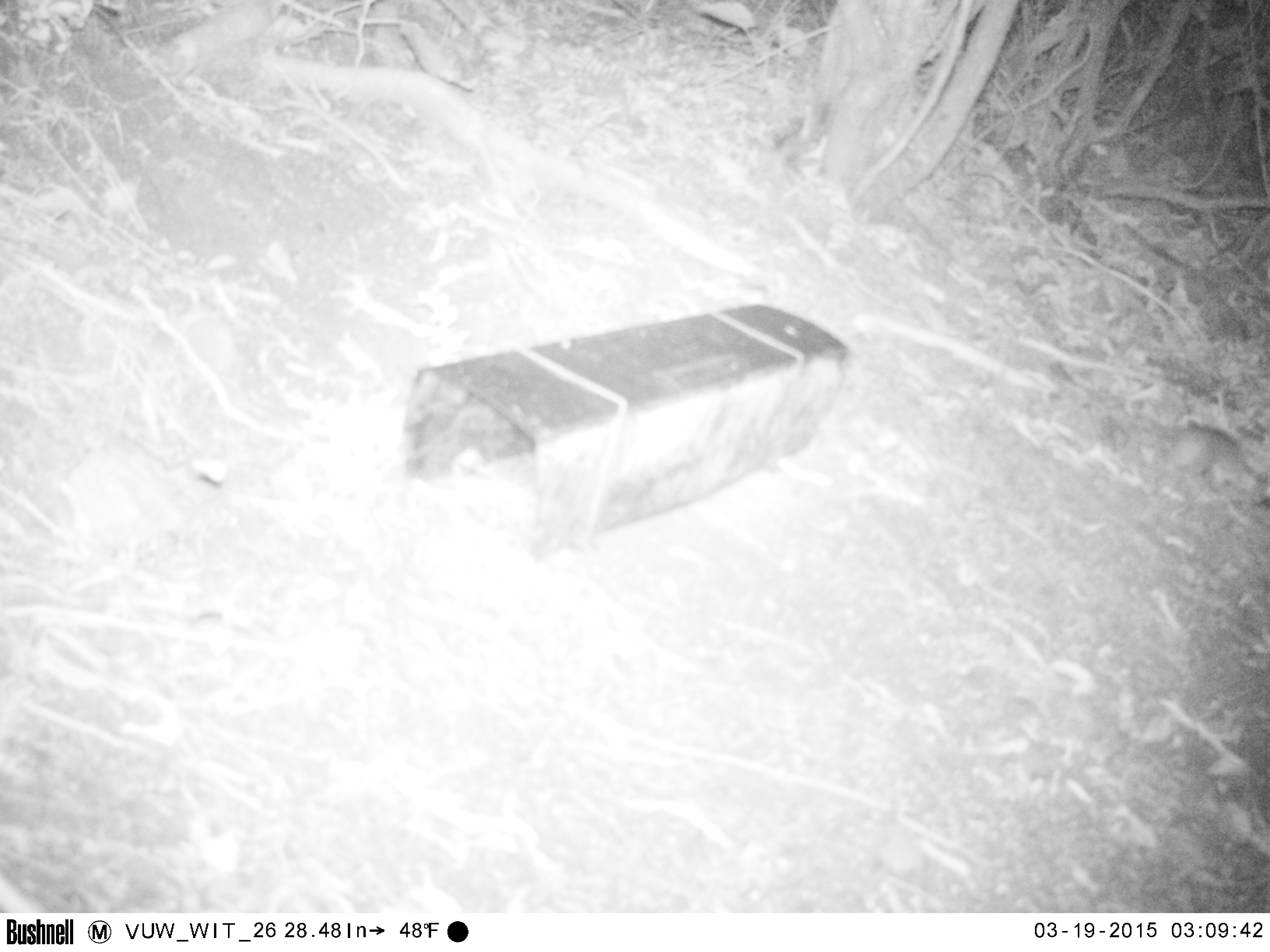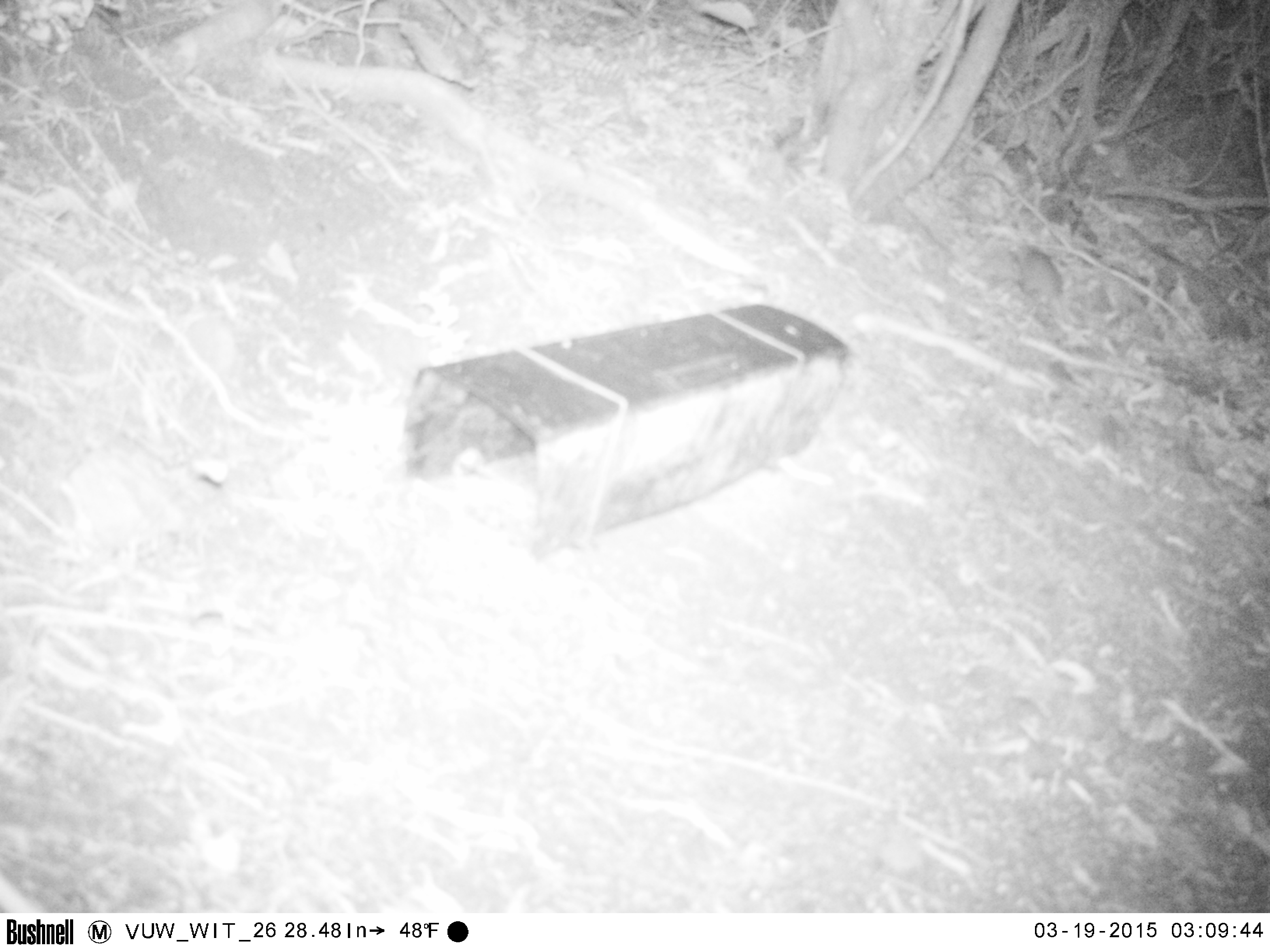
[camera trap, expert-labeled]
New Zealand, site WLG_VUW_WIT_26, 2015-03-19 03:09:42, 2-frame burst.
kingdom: Animalia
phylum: Chordata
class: Mammalia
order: Rodentia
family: Muridae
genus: Rattus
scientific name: Rattus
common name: rat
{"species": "rat (Rattus)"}